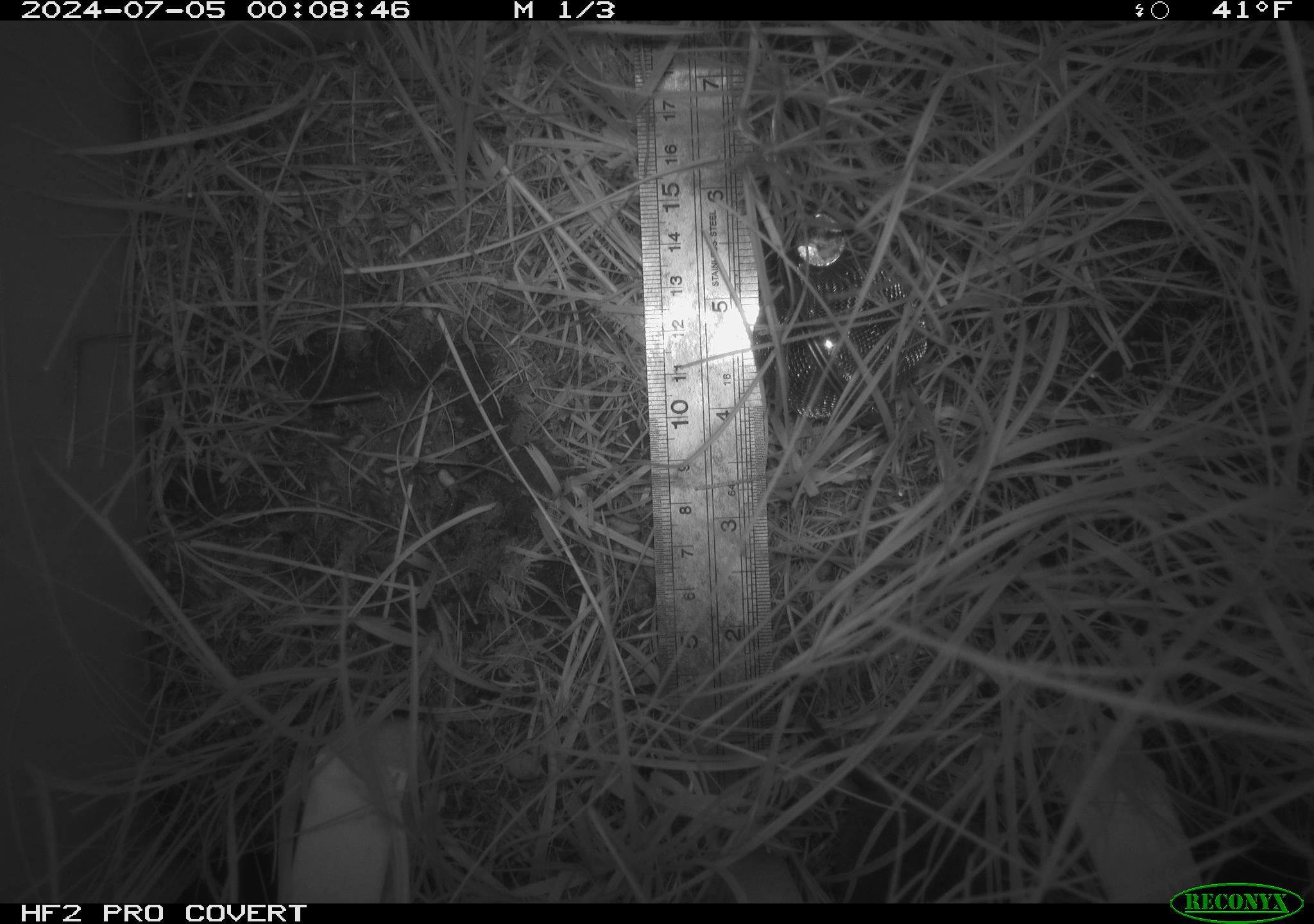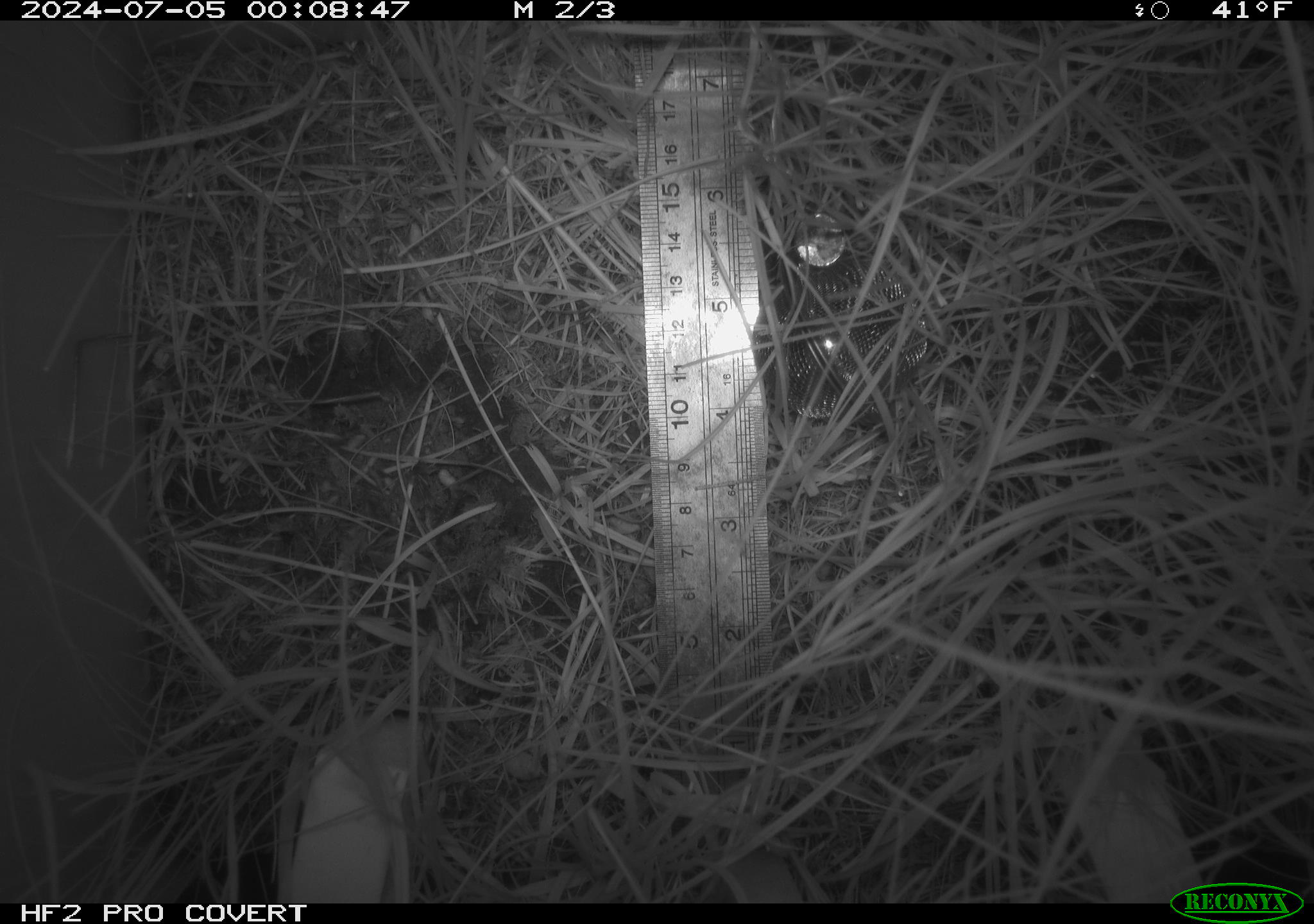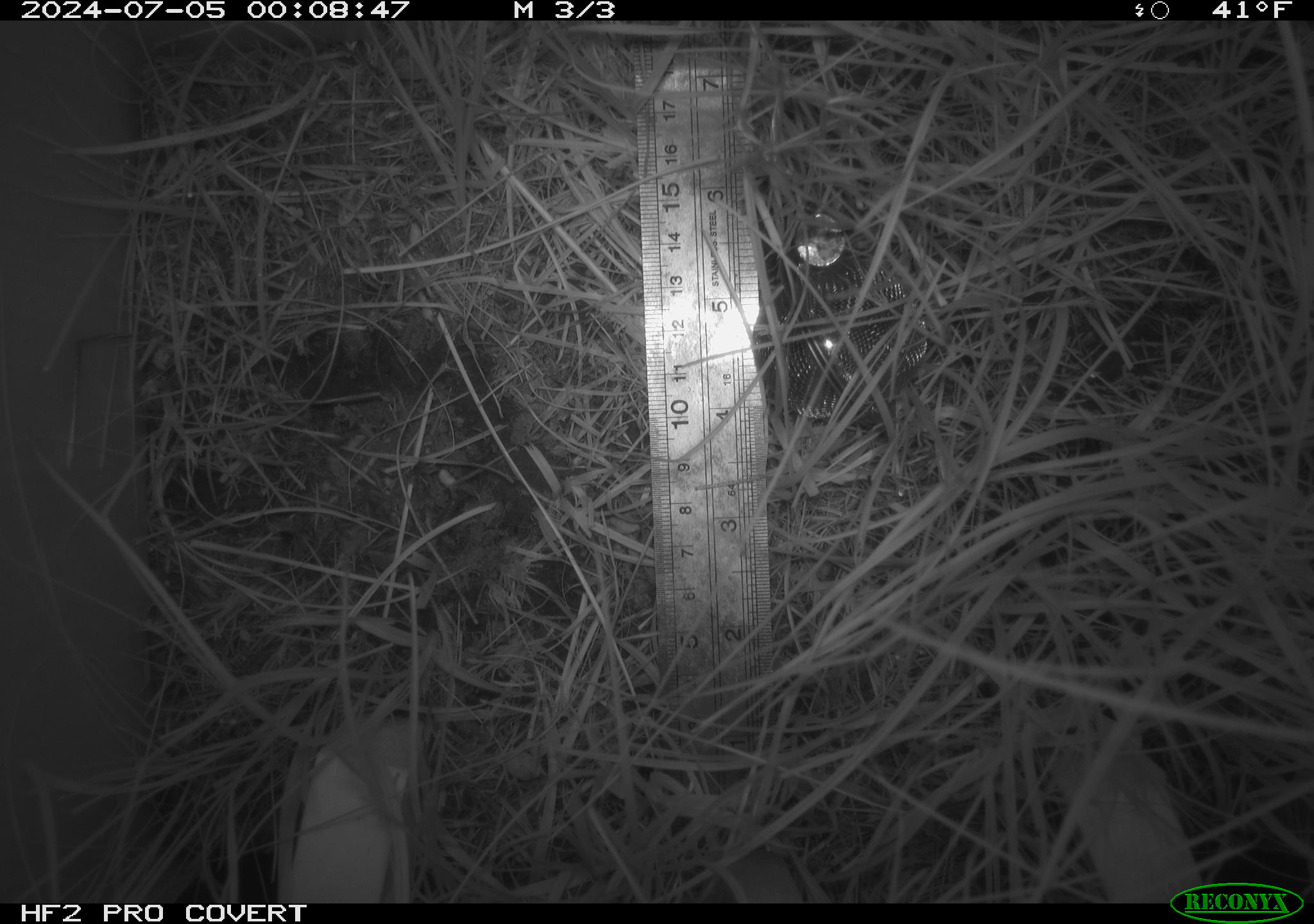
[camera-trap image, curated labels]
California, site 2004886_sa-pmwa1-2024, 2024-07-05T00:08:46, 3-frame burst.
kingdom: Animalia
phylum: Chordata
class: Mammalia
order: Rodentia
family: Cricetidae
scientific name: Arvicolinae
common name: voles, lemmings, and muskrats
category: arvicolinae subfamily